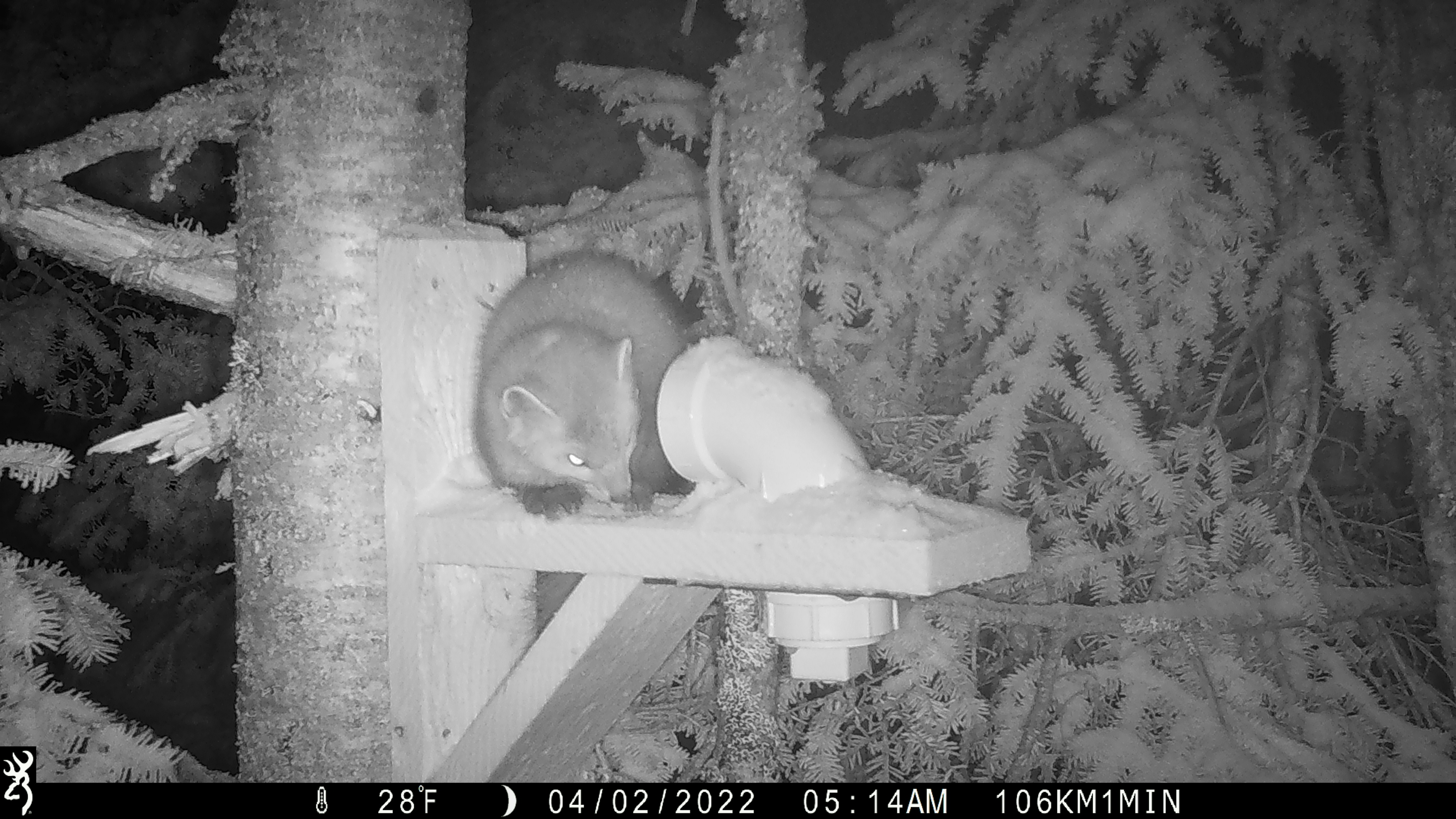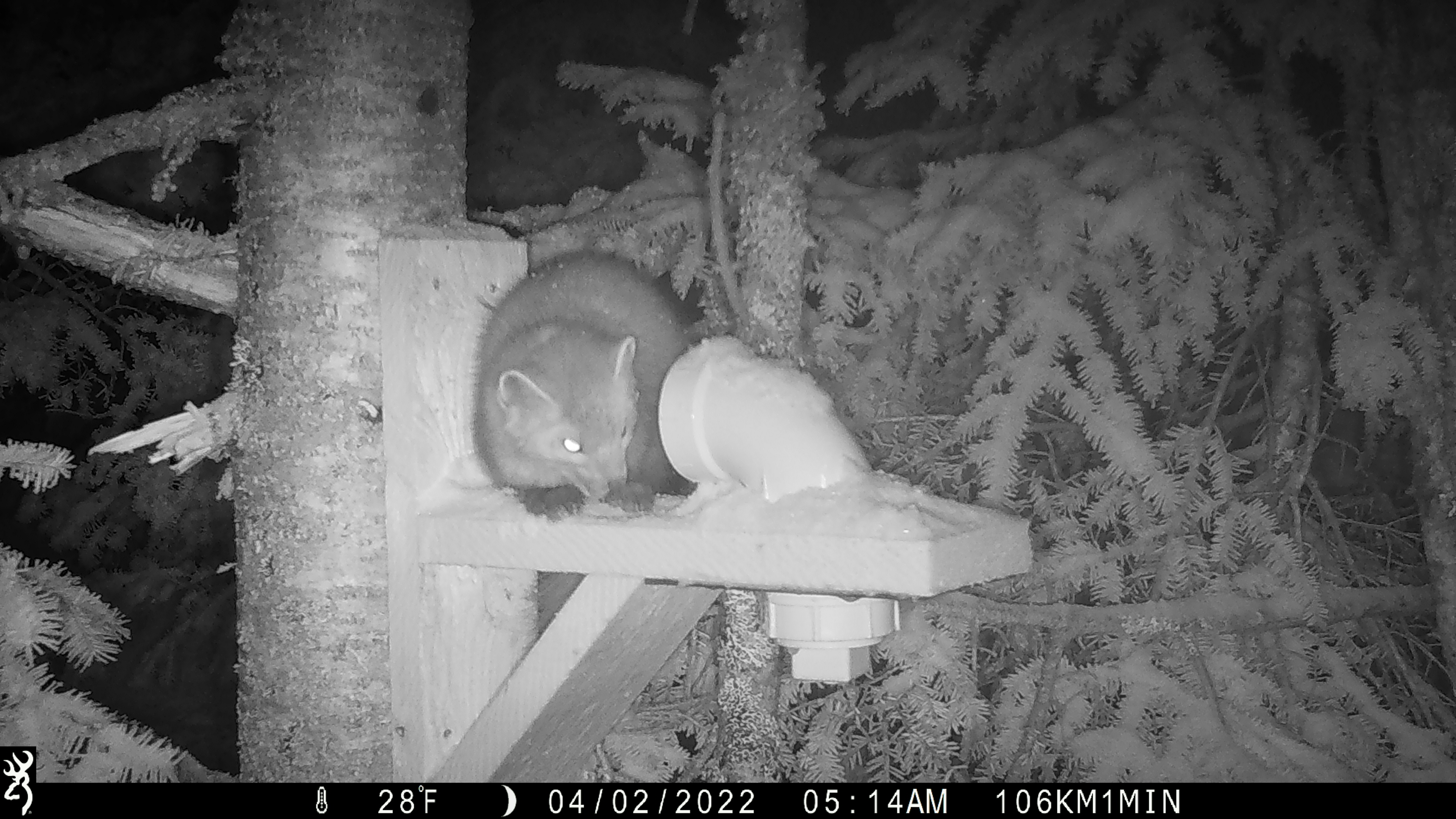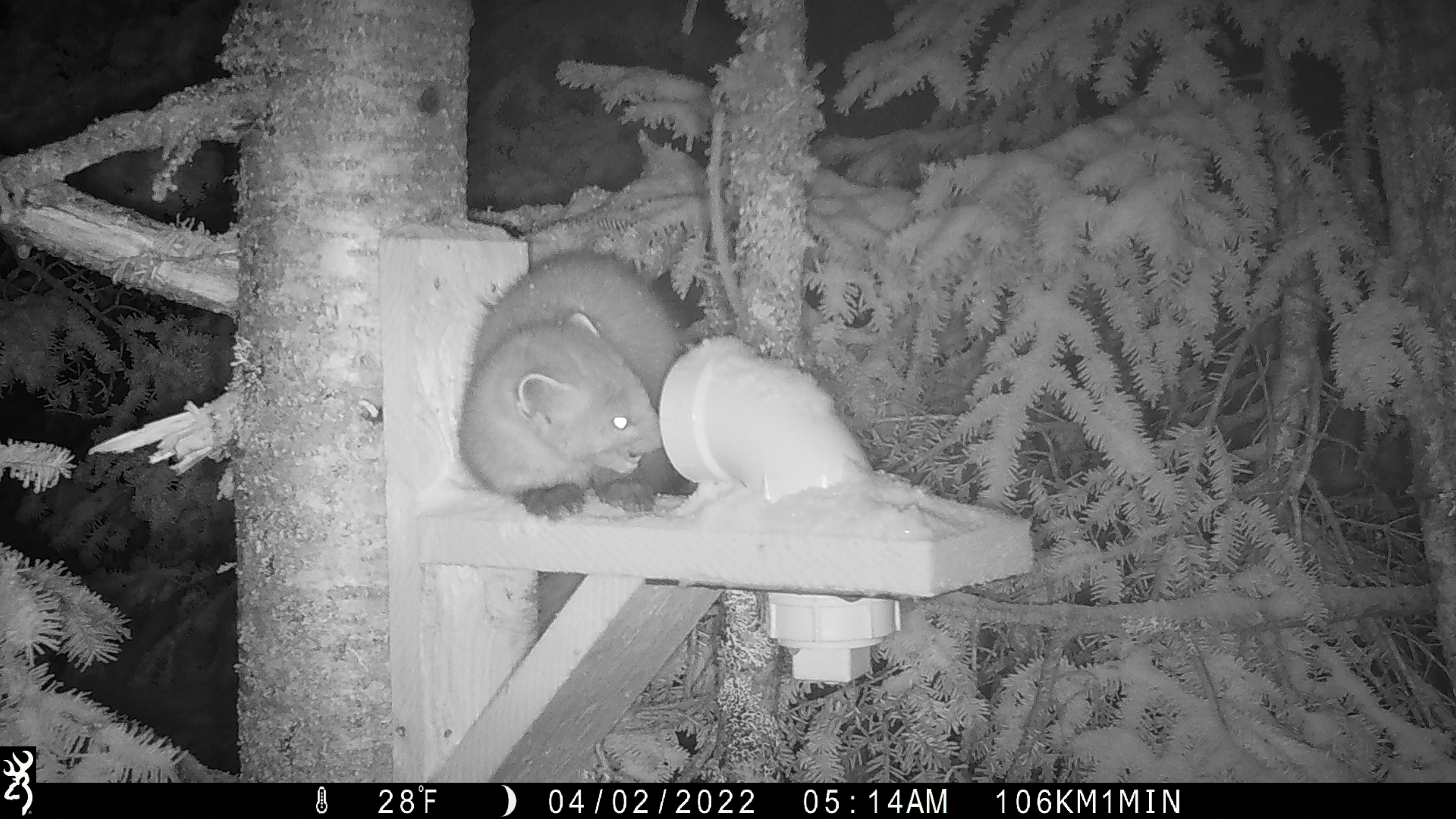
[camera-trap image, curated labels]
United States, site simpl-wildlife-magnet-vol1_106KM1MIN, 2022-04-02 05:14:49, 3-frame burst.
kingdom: Animalia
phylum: Chordata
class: Mammalia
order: Carnivora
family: Mustelidae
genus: Martes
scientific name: Martes americana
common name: american marten